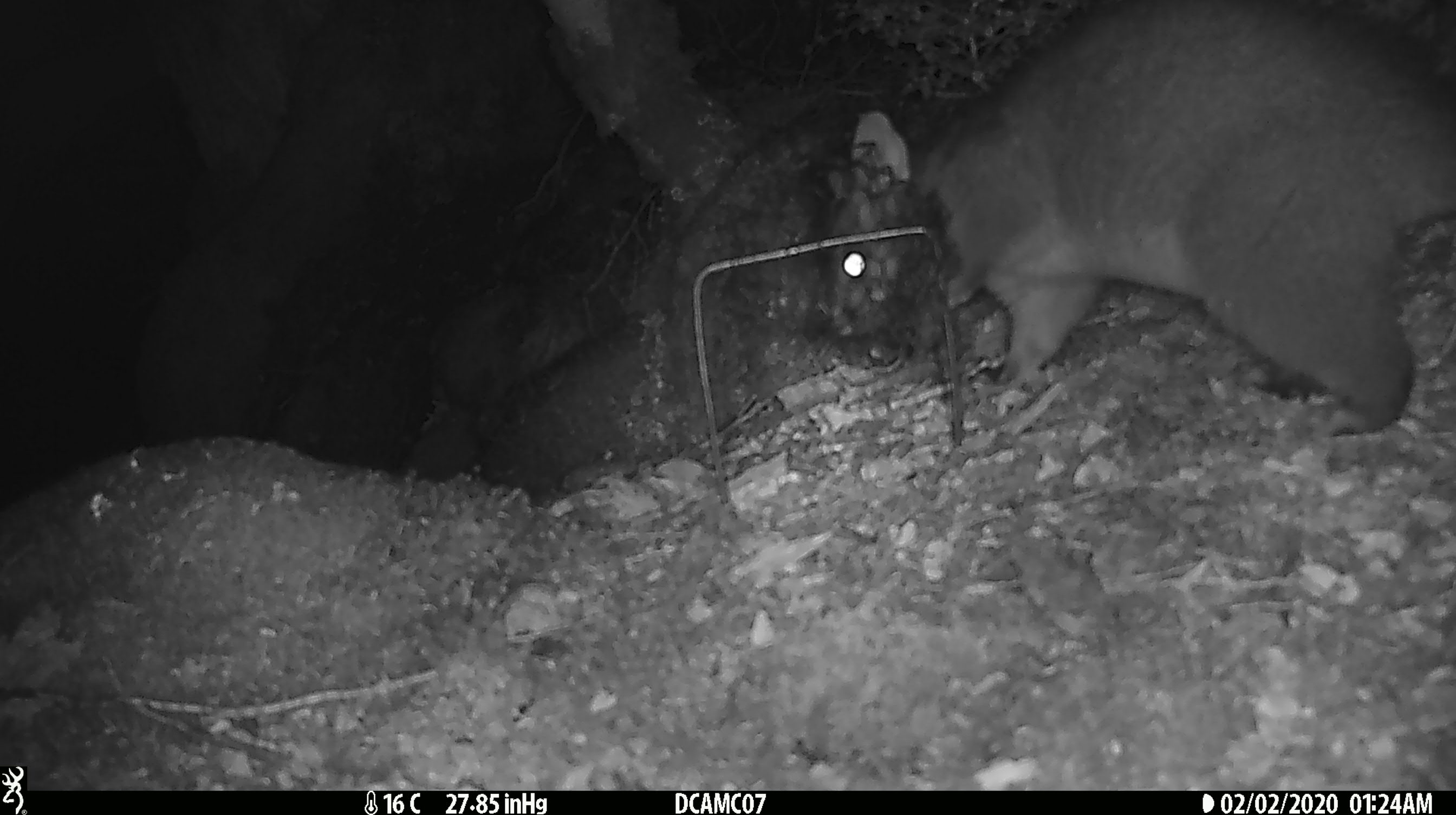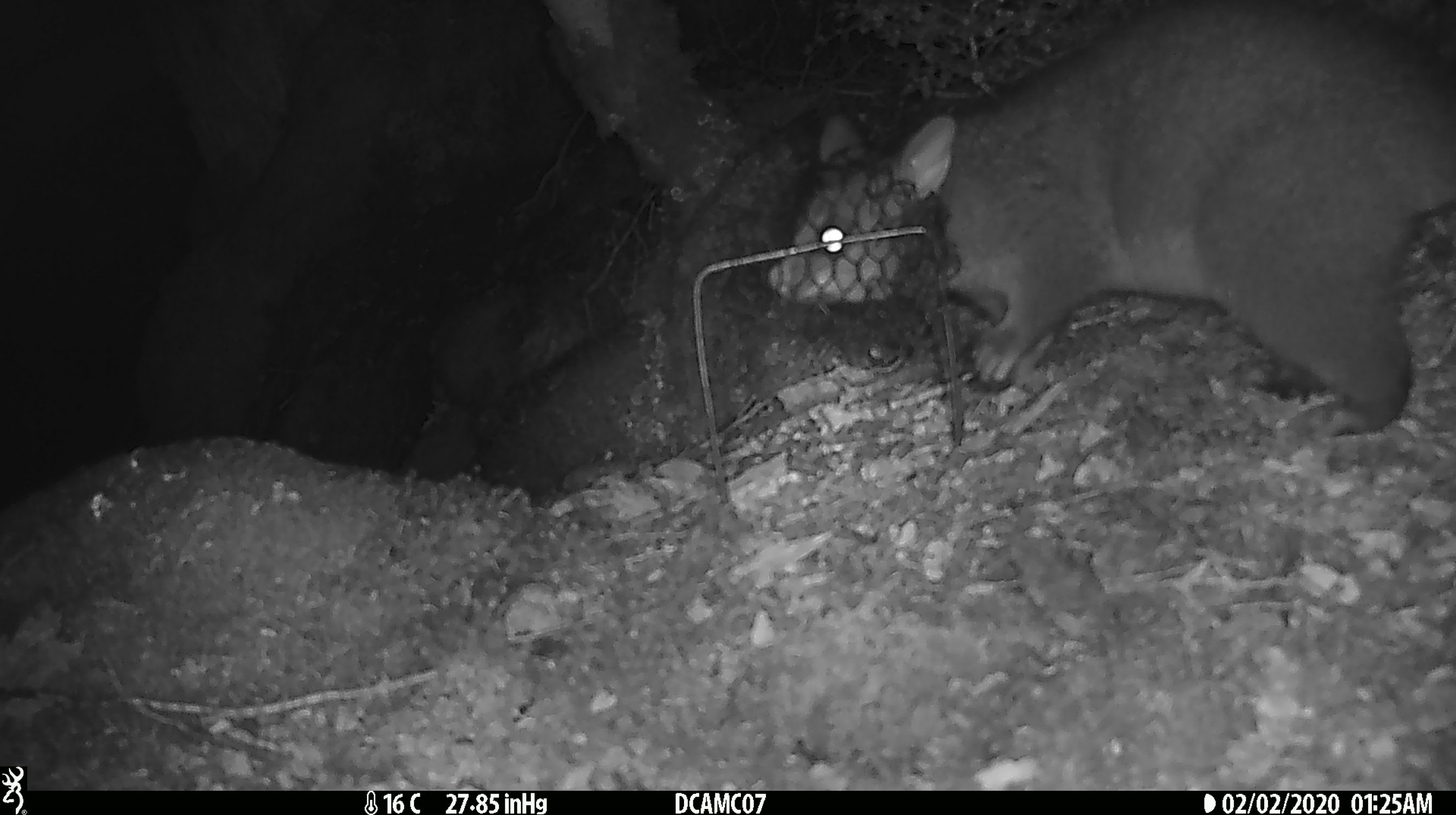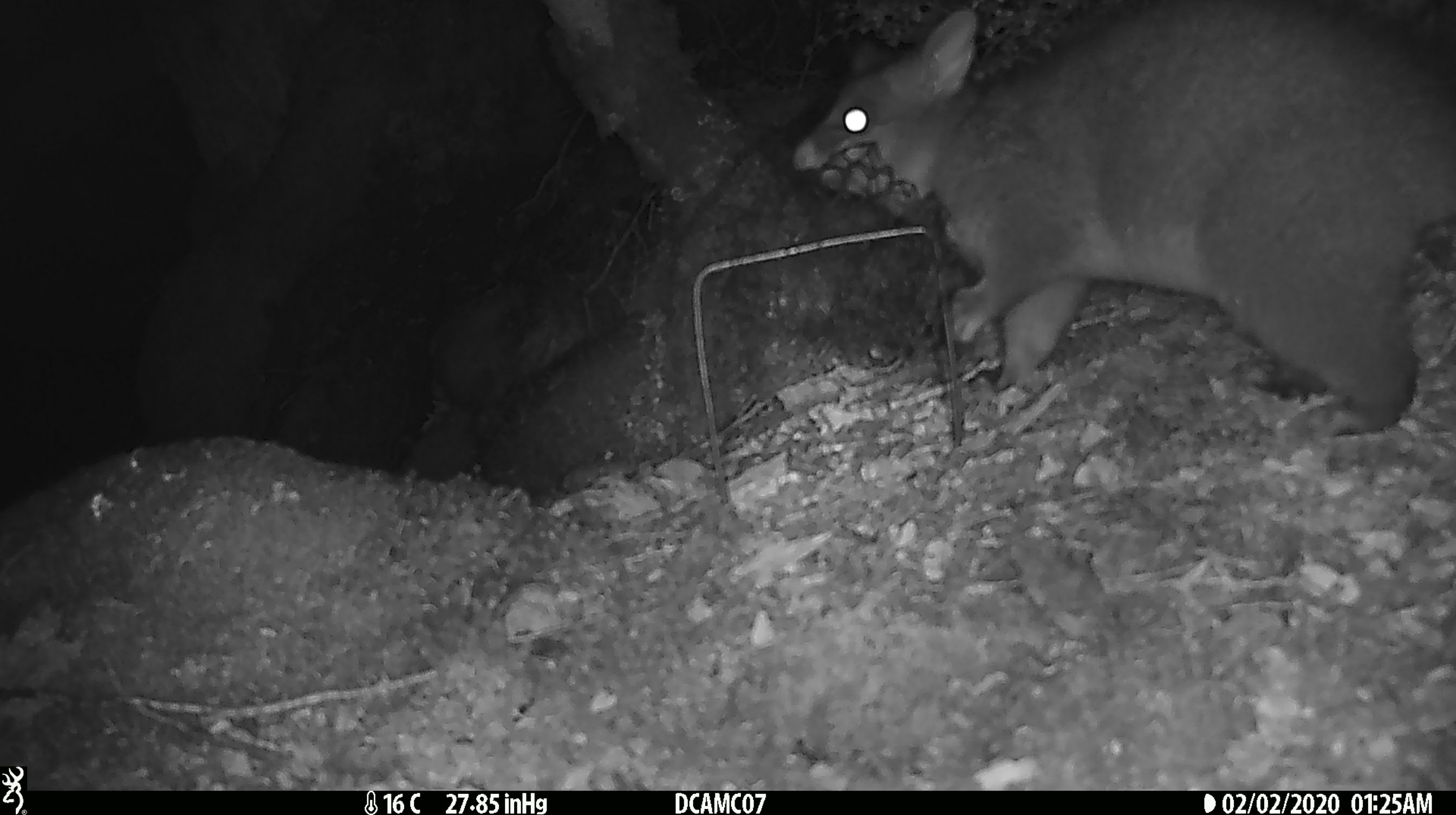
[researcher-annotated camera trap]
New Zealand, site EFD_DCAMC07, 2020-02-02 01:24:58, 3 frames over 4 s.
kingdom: Animalia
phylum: Chordata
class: Mammalia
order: Diprotodontia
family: Phalangeridae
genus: Trichosurus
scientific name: Trichosurus vulpecula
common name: common brushtail possum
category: possum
Possum (common brushtail possum) (Trichosurus vulpecula).